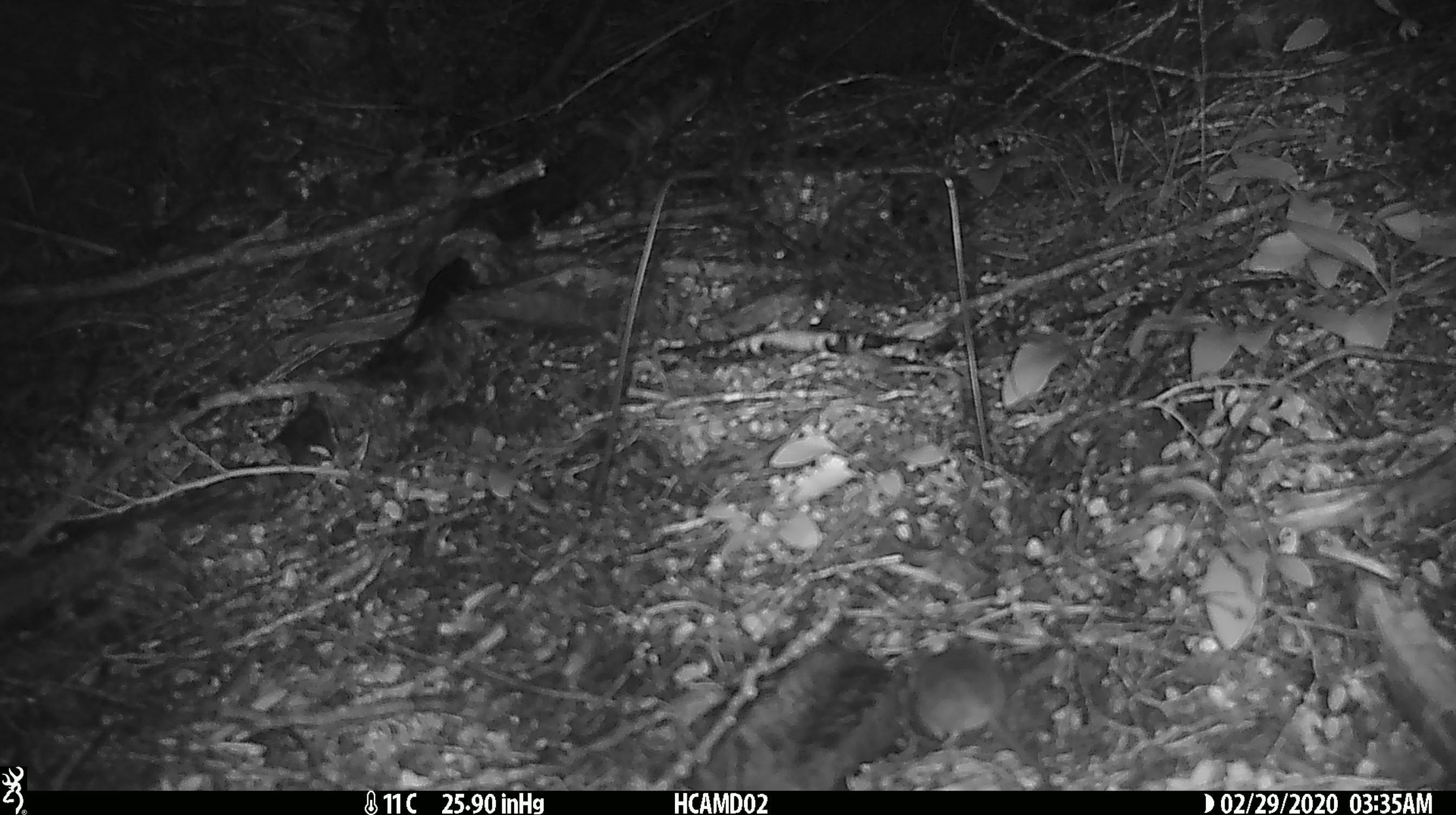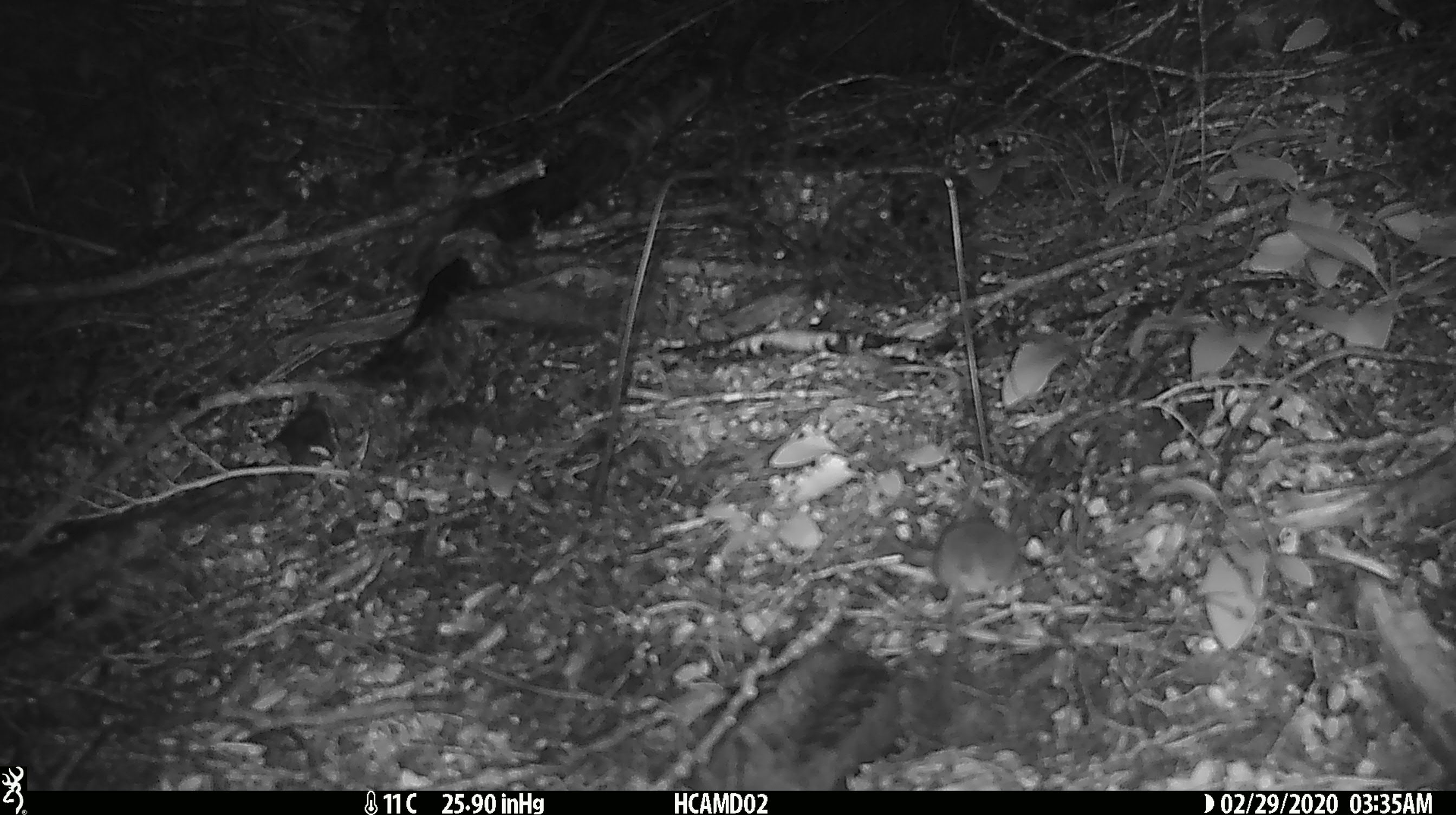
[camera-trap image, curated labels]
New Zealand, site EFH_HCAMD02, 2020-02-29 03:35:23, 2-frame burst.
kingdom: Animalia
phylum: Chordata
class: Mammalia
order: Rodentia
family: Muridae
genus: Mus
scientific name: Mus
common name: mouse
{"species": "mouse (Mus)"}